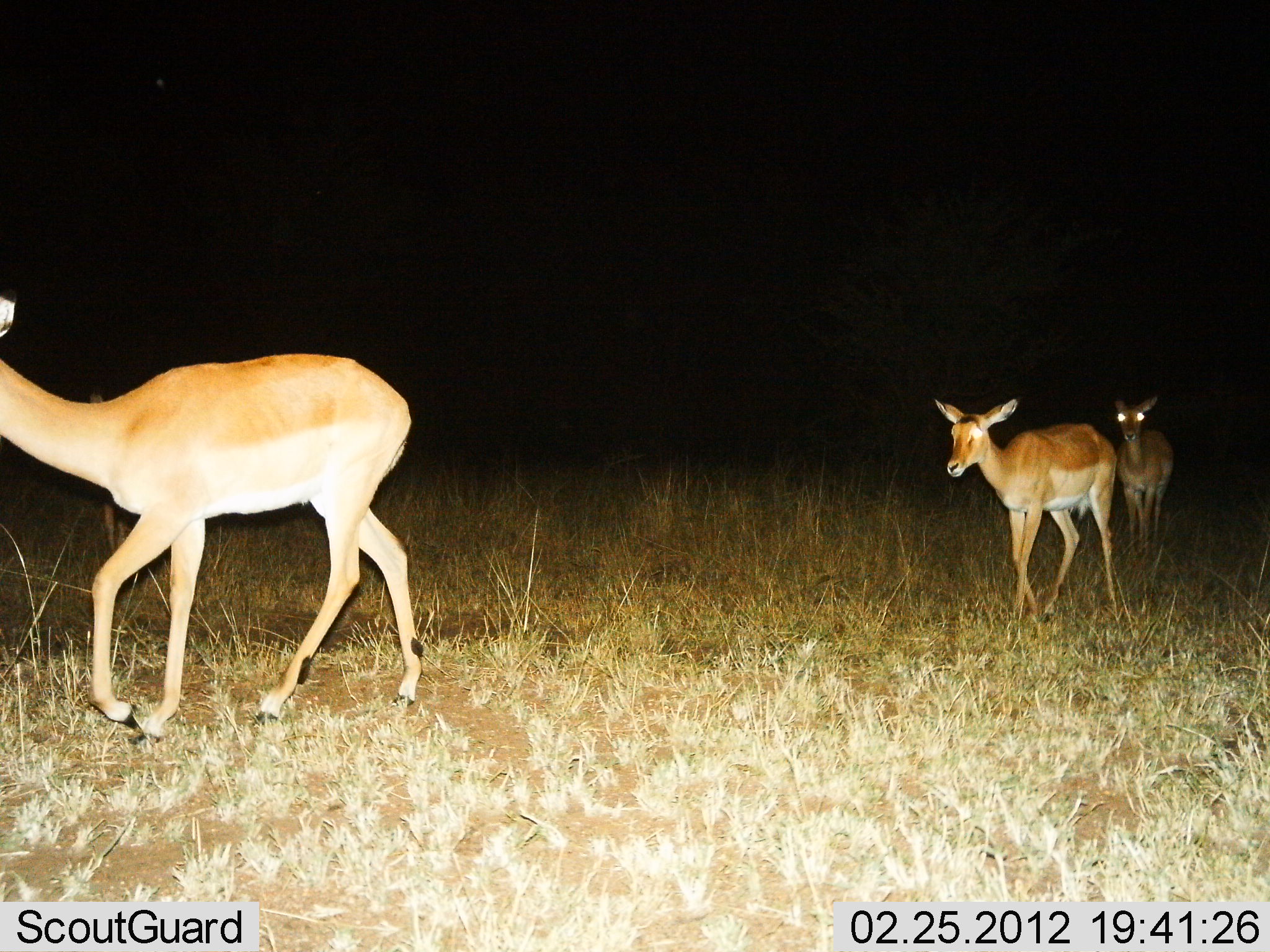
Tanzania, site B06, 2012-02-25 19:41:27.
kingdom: Animalia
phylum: Chordata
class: Mammalia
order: Artiodactyla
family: Bovidae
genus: Aepyceros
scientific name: Aepyceros melampus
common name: impala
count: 3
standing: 7%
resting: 0%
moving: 100%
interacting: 0%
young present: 7%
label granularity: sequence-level